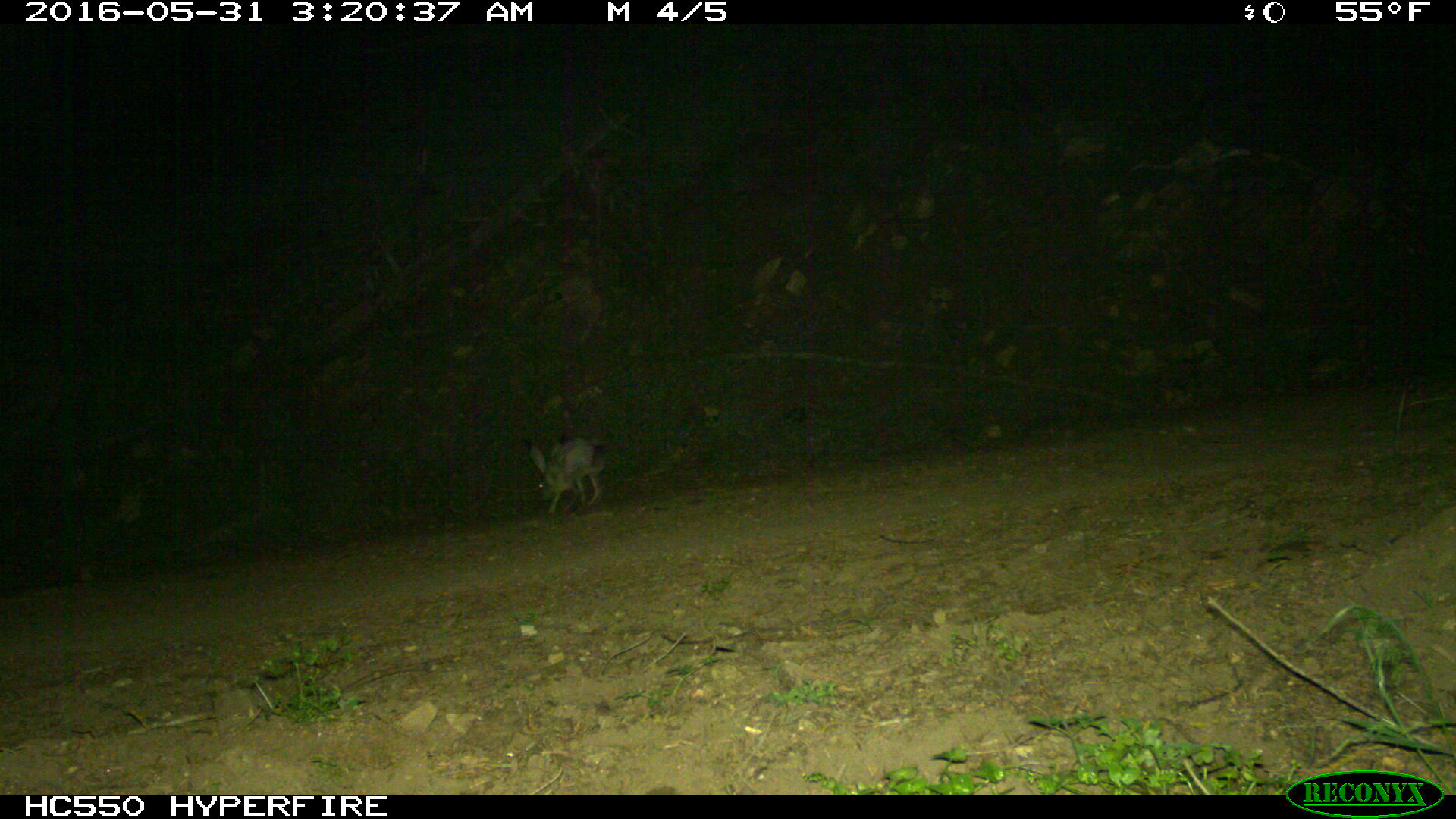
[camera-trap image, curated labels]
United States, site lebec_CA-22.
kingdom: Animalia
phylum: Chordata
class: Mammalia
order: Lagomorpha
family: Leporidae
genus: Lepus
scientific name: Lepus californicus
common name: black-tailed jackrabbit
Lepus californicus (black-tailed jackrabbit).